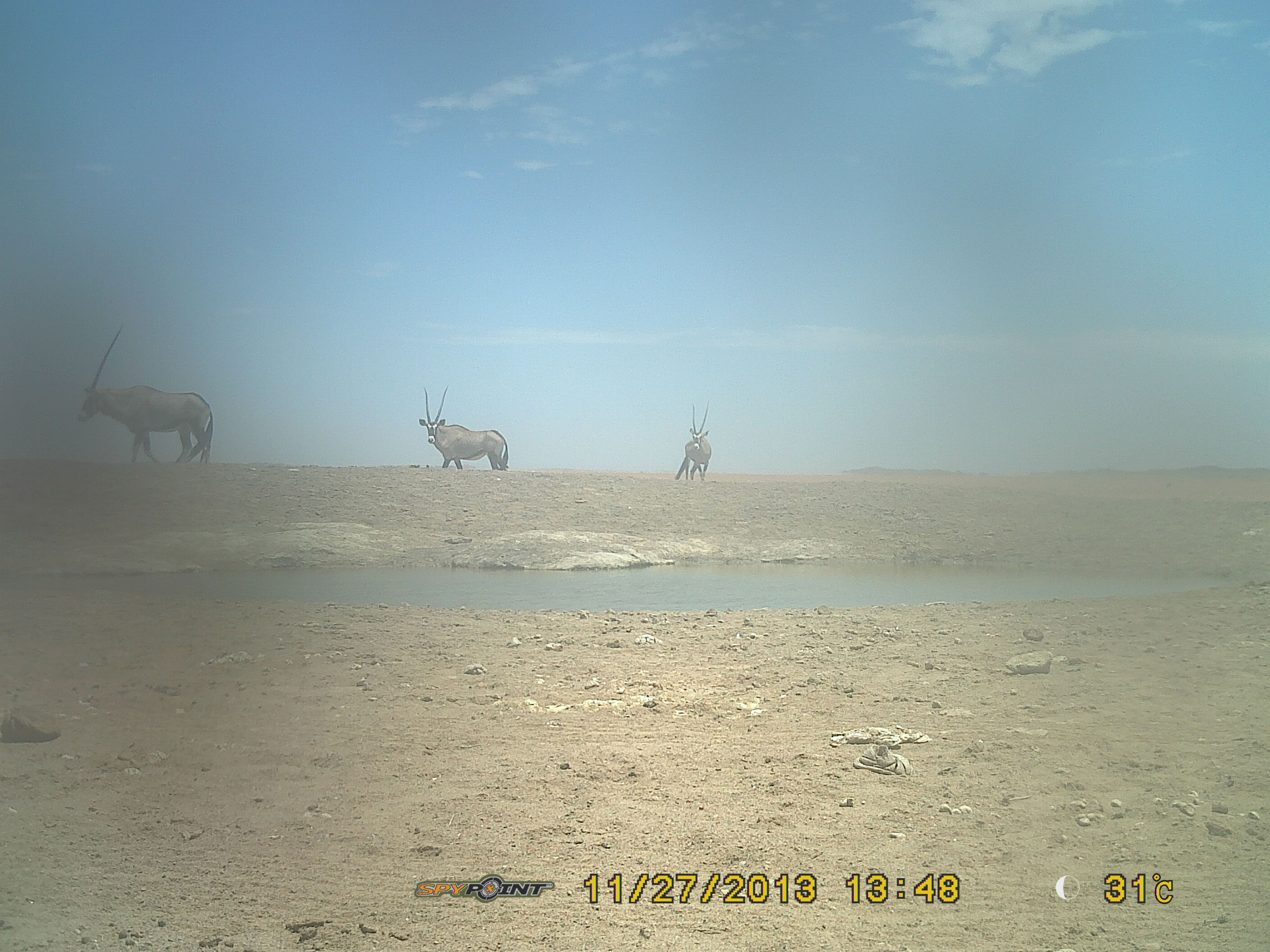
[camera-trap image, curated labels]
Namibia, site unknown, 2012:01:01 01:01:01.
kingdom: Animalia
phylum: Chordata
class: Mammalia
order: Artiodactyla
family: Bovidae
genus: Oryx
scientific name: Oryx gazella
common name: gemsbok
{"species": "Oryx gazella (gemsbok)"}